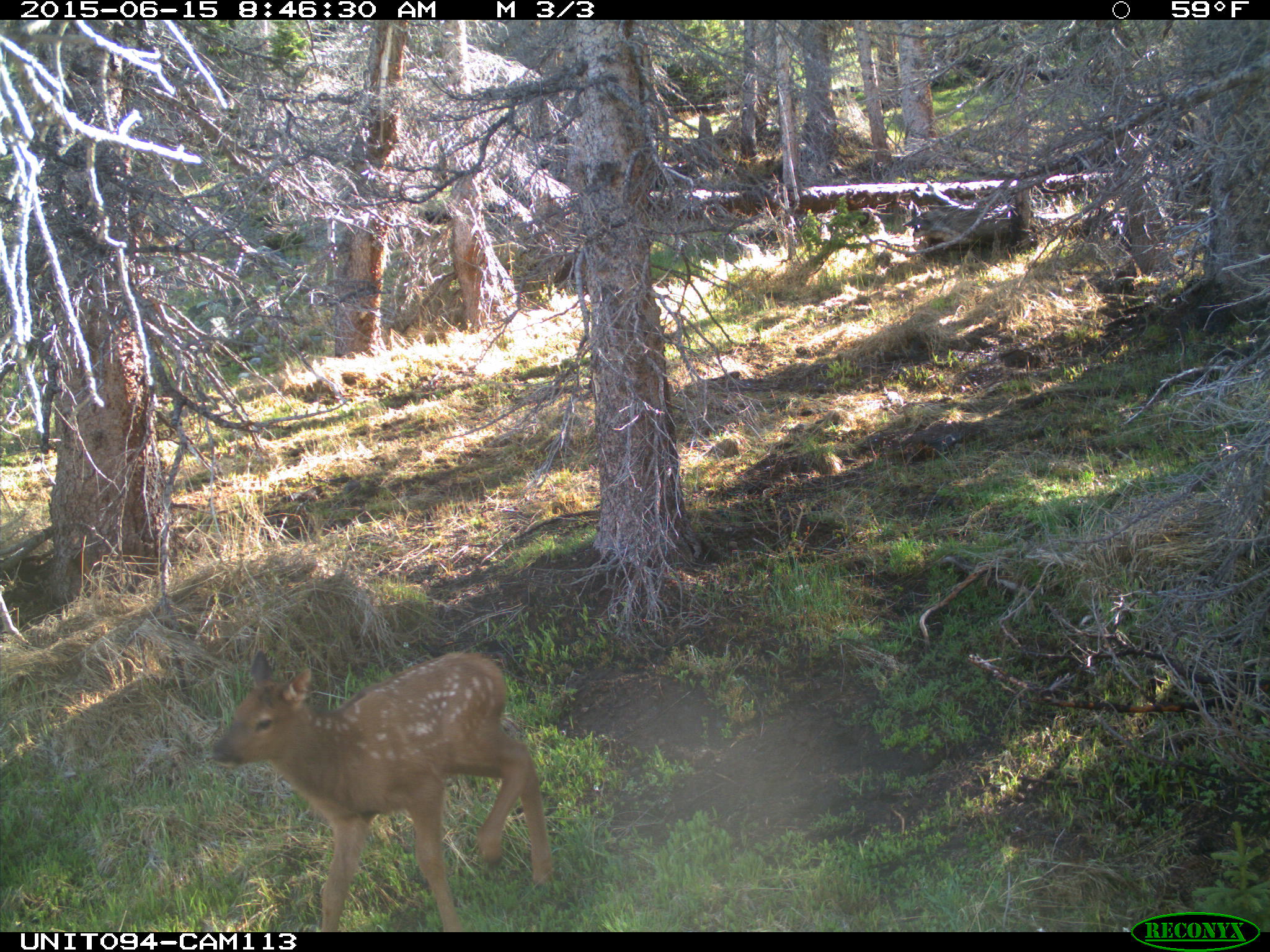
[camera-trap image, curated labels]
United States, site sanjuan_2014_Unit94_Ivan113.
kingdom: Animalia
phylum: Chordata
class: Mammalia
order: Artiodactyla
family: Cervidae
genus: Cervus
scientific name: Cervus elaphus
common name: red deer